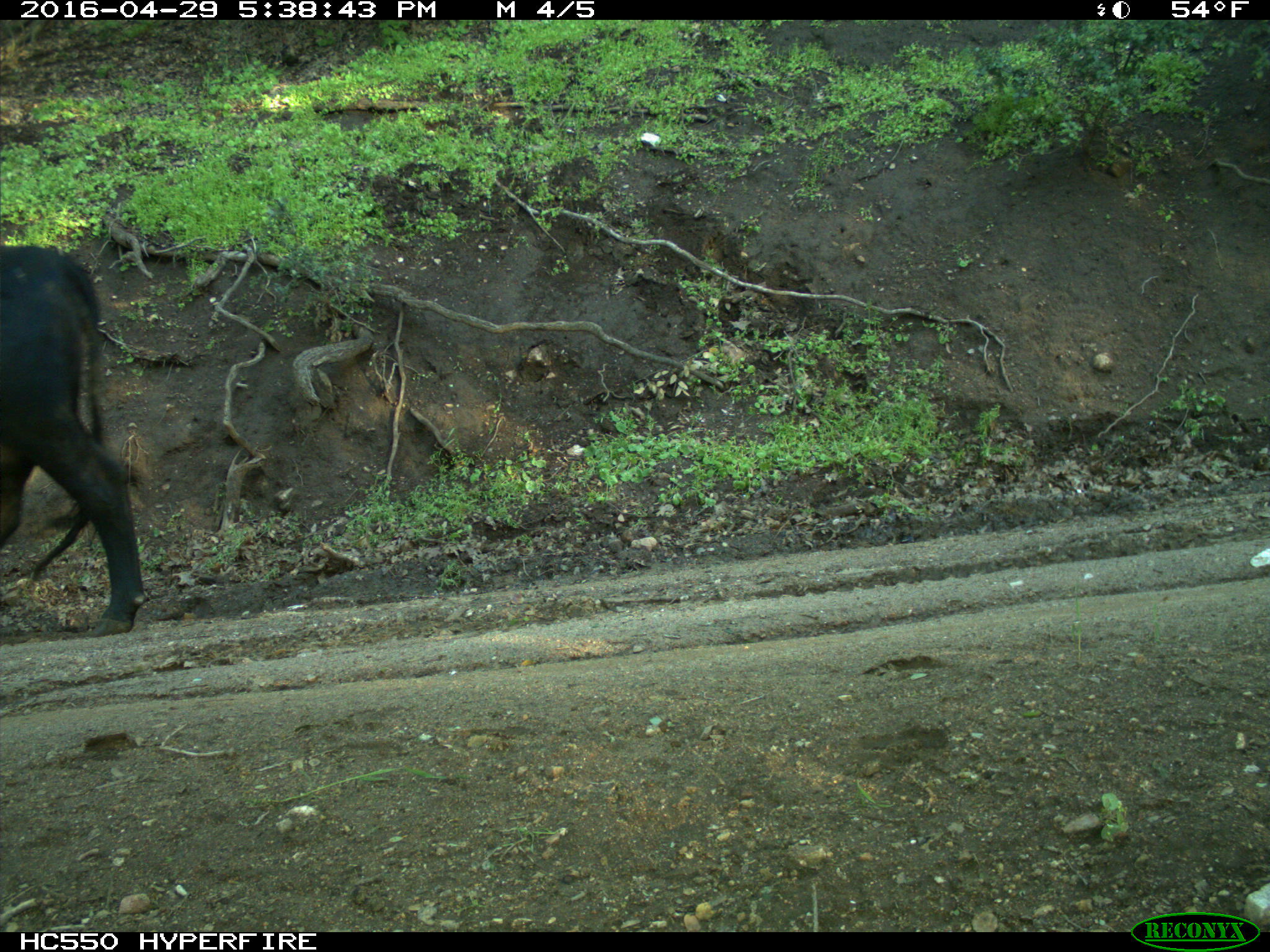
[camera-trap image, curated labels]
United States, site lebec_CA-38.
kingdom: Animalia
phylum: Chordata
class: Mammalia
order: Artiodactyla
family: Bovidae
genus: Bos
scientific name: Bos taurus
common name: domestic cow